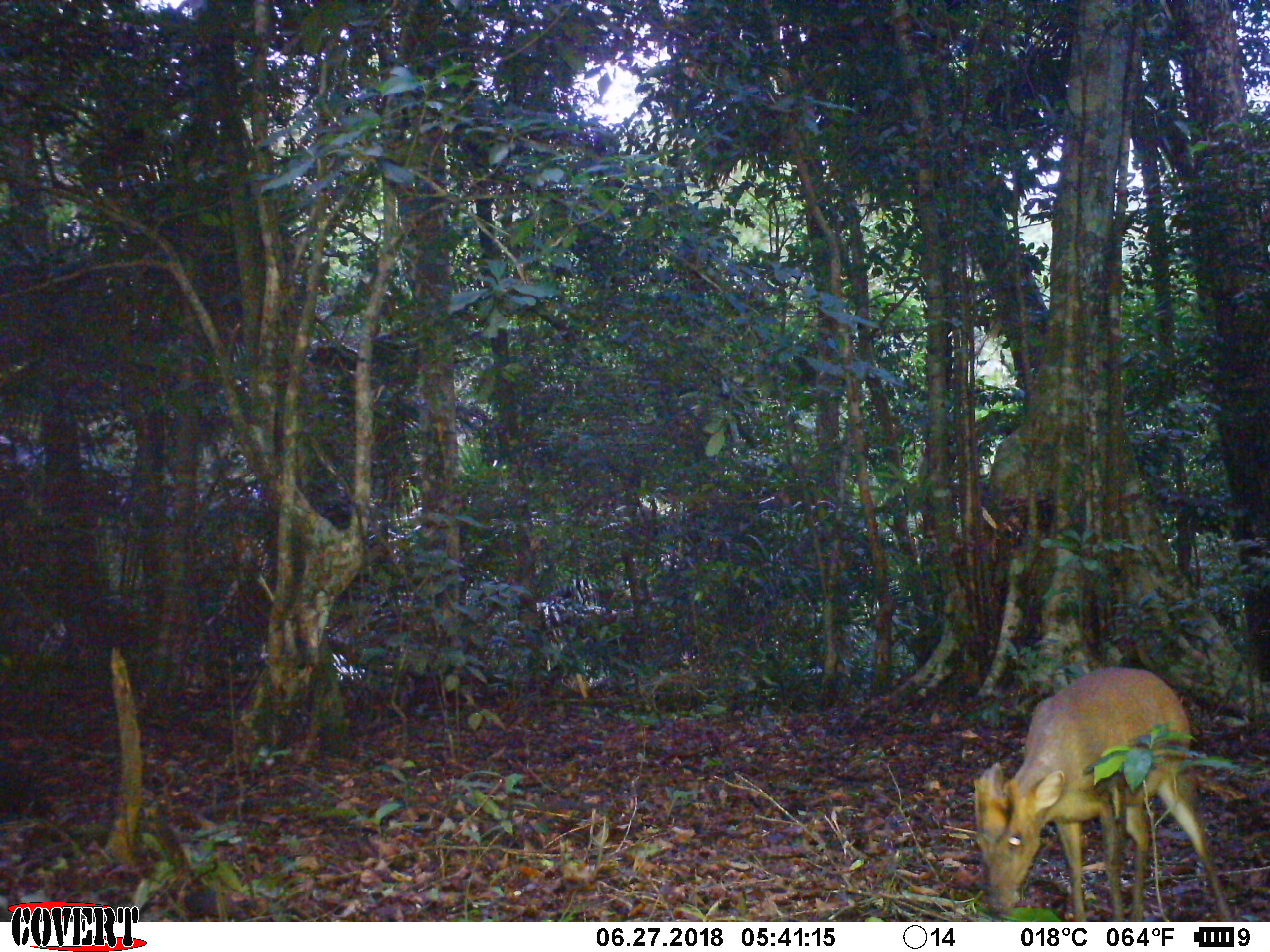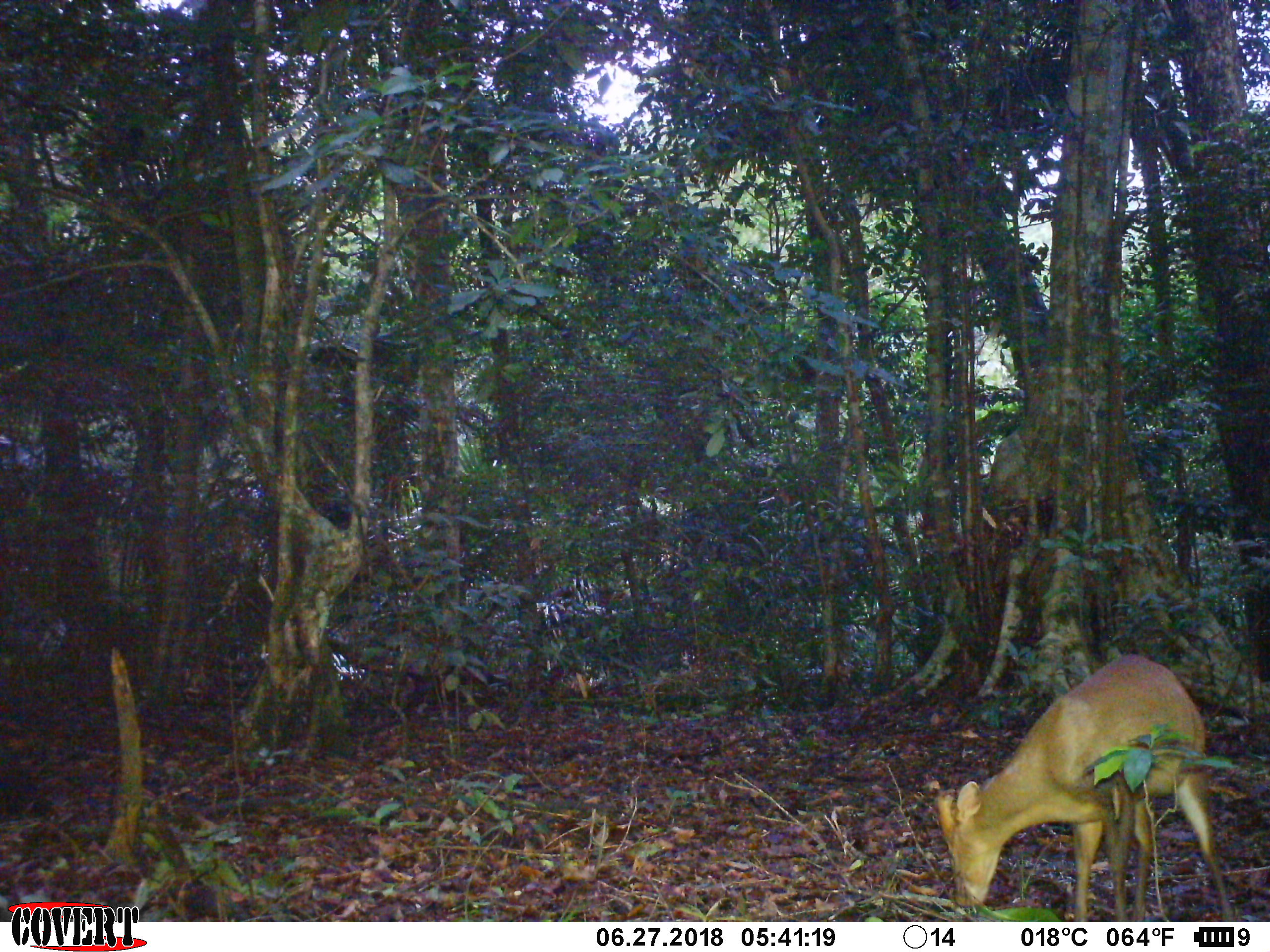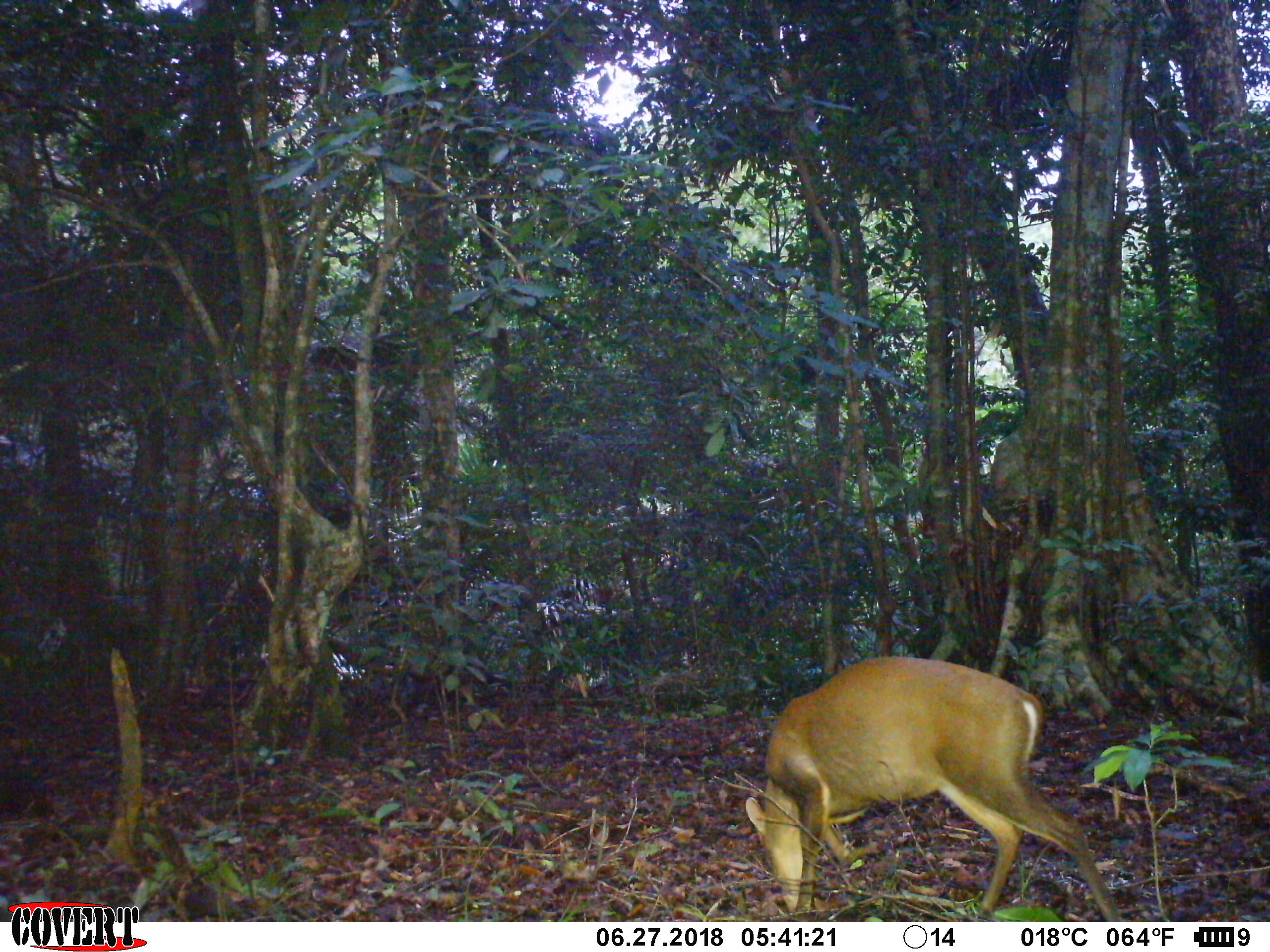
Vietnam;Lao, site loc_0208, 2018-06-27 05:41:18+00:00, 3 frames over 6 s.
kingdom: Animalia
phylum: Chordata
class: Mammalia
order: Artiodactyla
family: Cervidae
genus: Muntiacus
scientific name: Muntiacus rooseveltorum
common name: roosevelt's muntjac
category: roosevelts muntjac group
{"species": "roosevelts muntjac group (roosevelt's muntjac) (Muntiacus rooseveltorum)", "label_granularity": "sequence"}